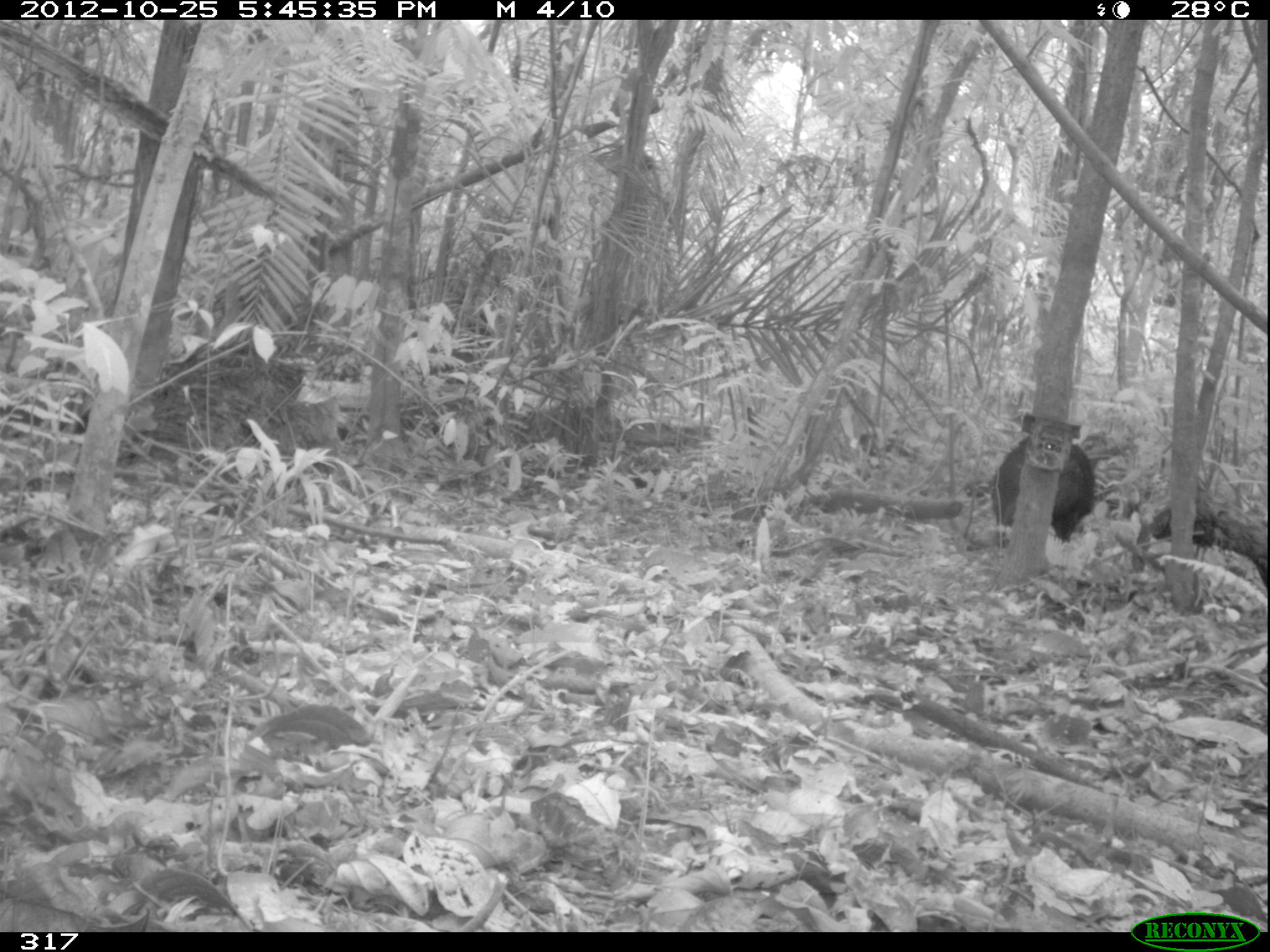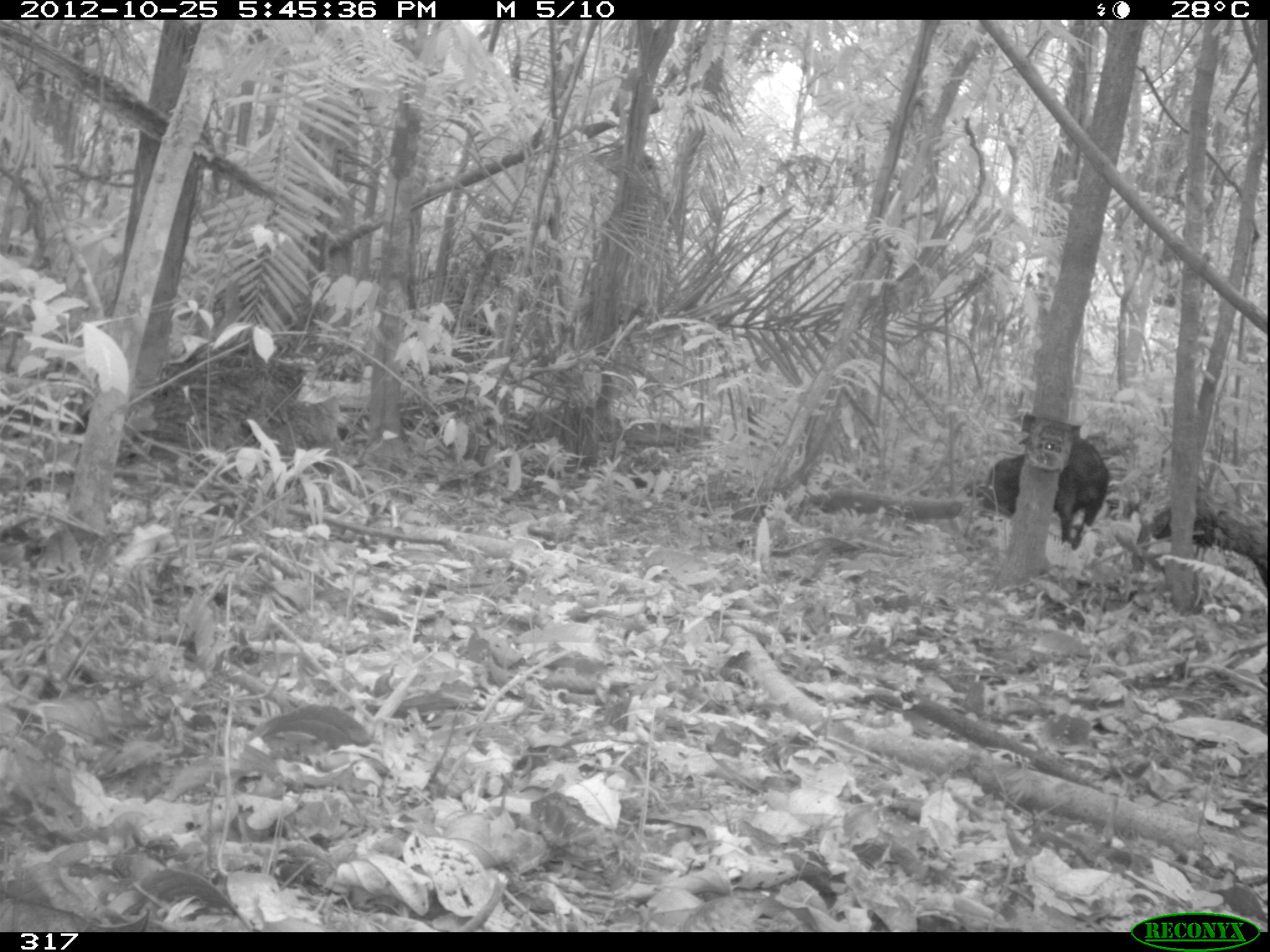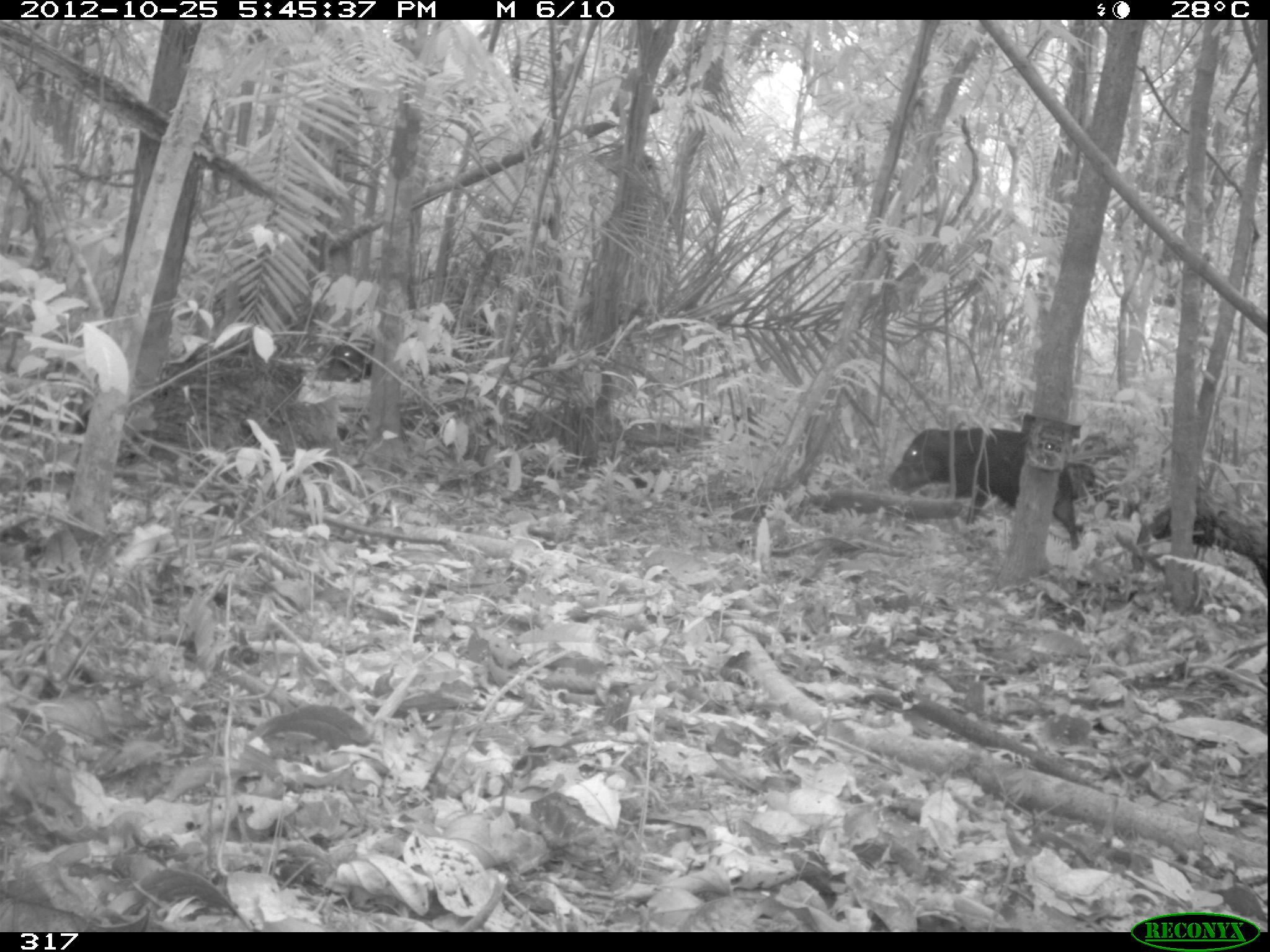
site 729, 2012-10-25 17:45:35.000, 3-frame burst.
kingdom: Animalia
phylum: Chordata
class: Mammalia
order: Artiodactyla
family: Tayassuidae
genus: Tayassu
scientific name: Tayassu pecari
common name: white-lipped peccary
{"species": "Tayassu pecari (white-lipped peccary)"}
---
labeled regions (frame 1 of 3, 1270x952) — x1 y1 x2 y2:
tayassu pecari: 990 432 1096 561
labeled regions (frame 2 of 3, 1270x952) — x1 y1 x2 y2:
tayassu pecari: 978 437 1109 550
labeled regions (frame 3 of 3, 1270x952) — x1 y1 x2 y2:
tayassu pecari: 888 426 1083 553; 319 338 378 385